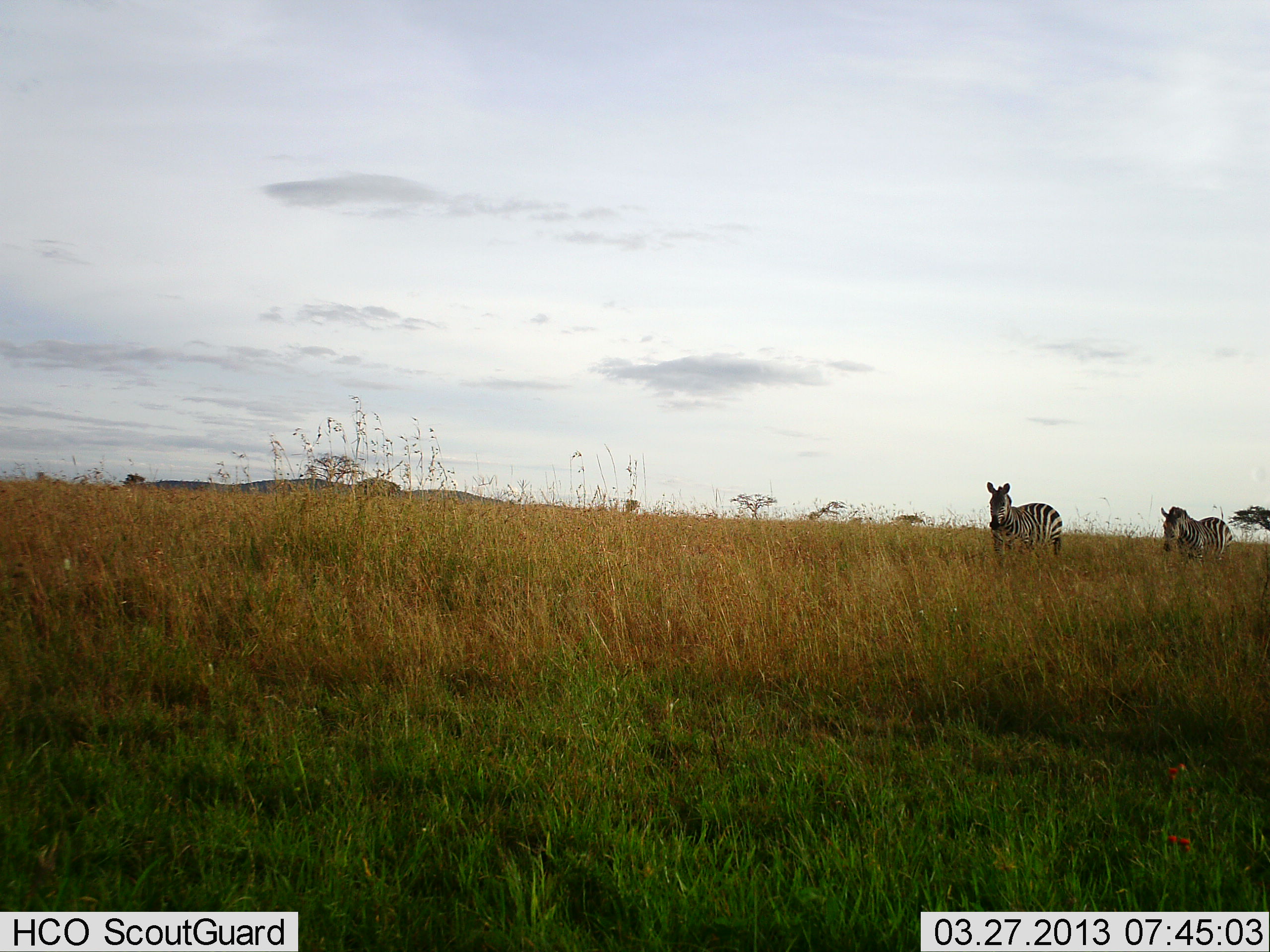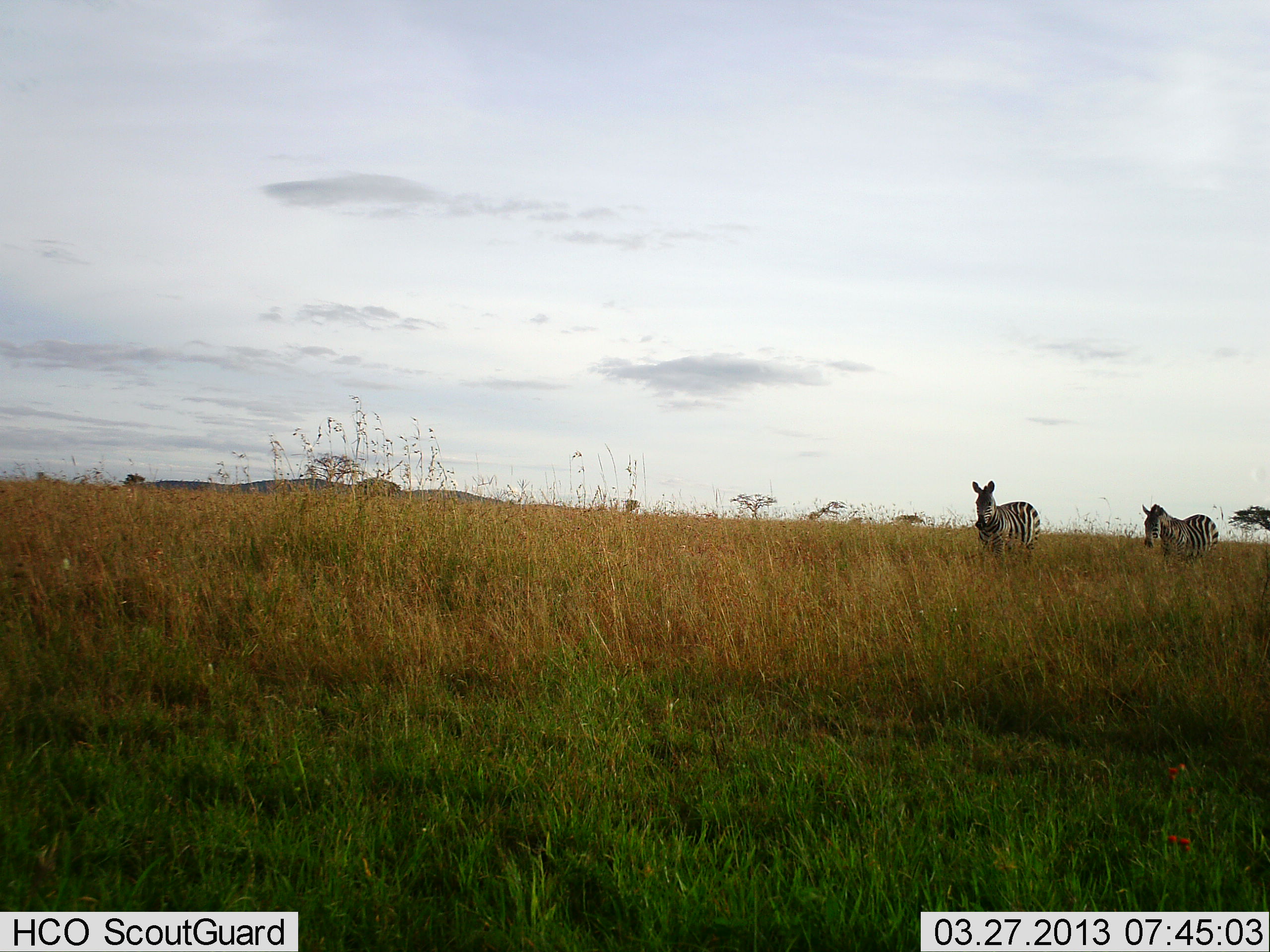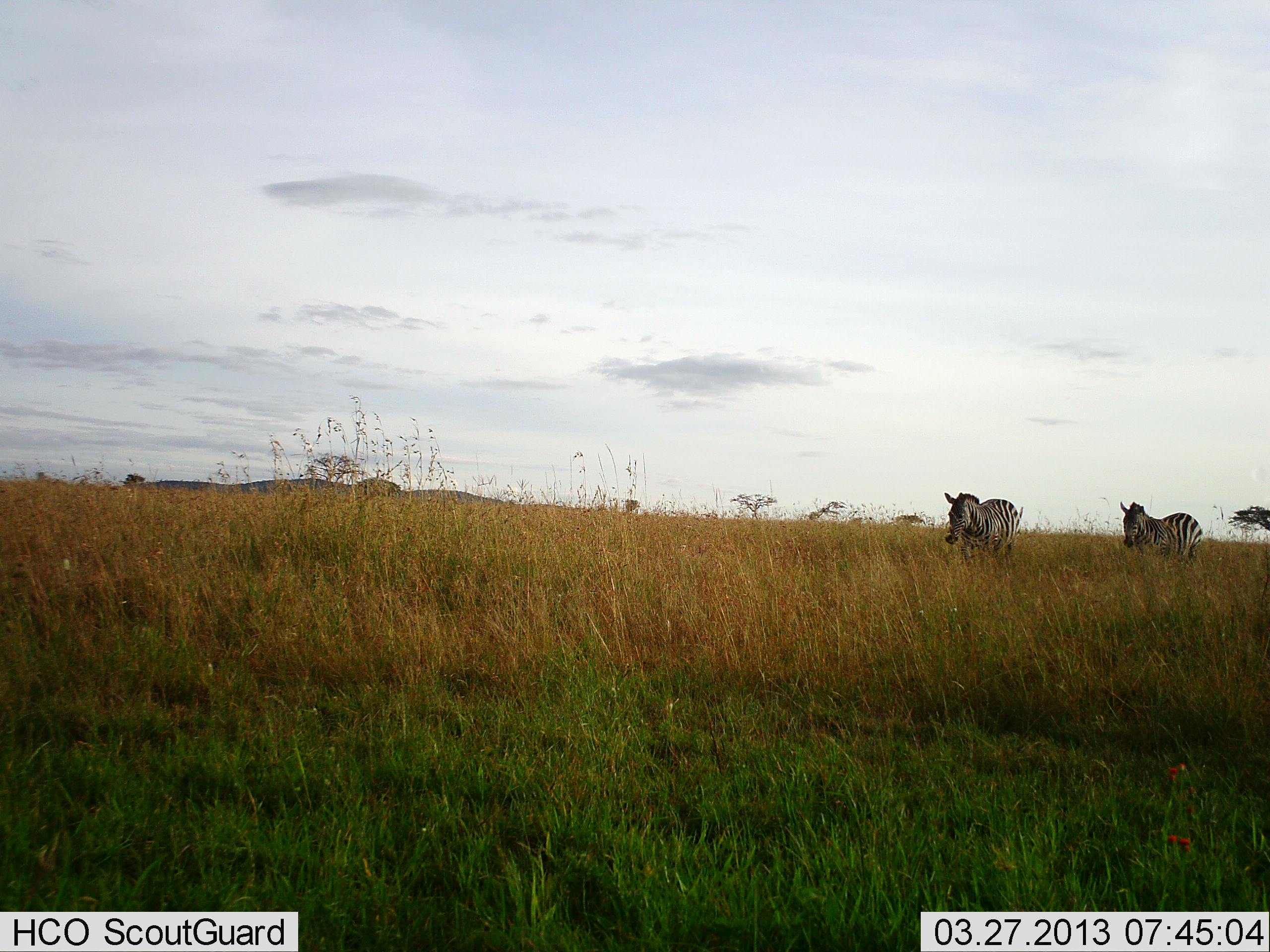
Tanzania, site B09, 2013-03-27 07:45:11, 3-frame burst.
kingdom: Animalia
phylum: Chordata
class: Mammalia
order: Perissodactyla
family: Equidae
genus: Equus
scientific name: Equus quagga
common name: plains zebra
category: zebra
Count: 2.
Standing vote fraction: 19%.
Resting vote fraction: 0%.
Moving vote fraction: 81%.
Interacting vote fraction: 0%.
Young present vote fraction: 0%.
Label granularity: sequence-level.